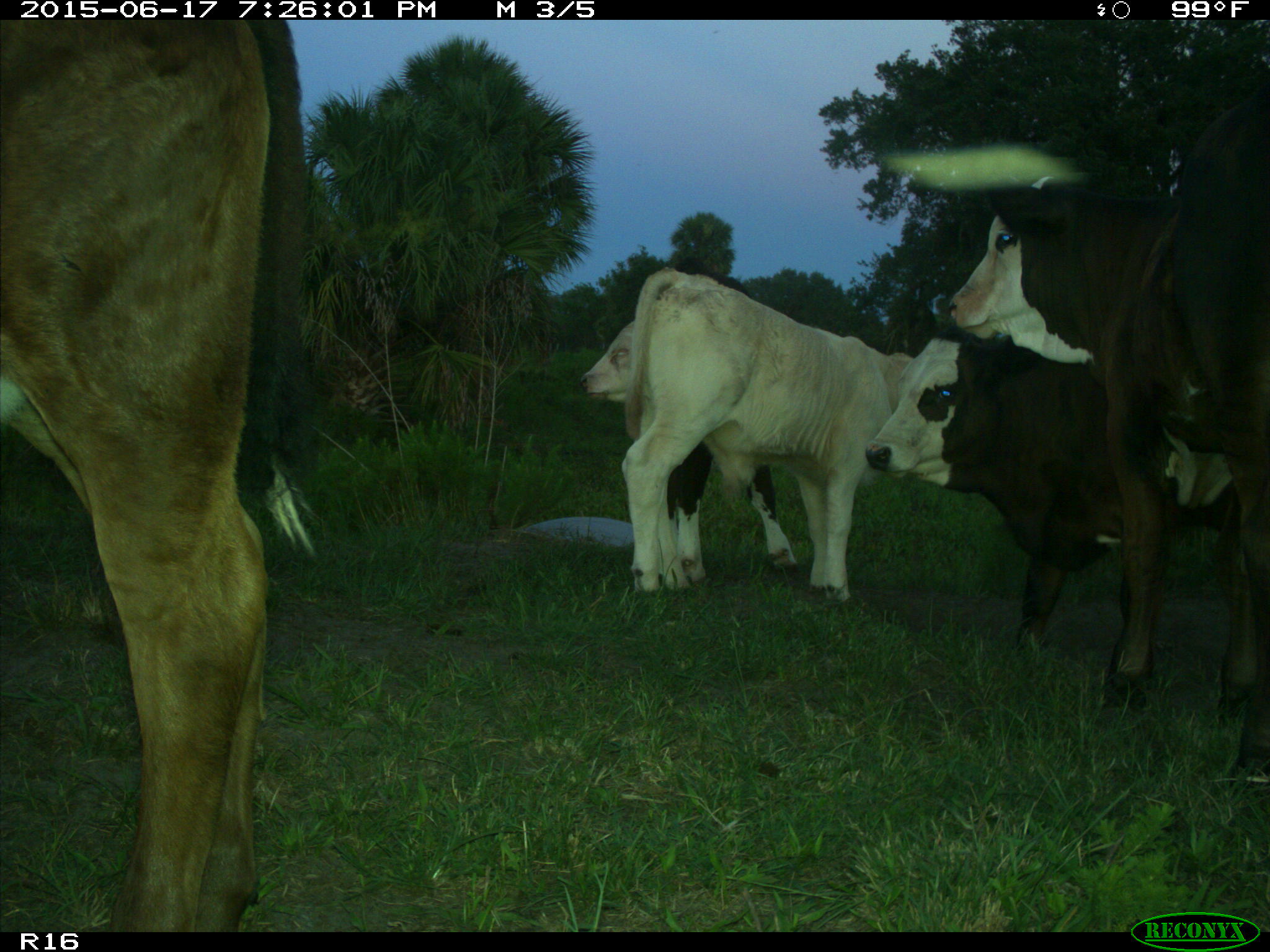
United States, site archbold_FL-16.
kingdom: Animalia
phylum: Chordata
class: Mammalia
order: Artiodactyla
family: Bovidae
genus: Bos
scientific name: Bos taurus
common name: domestic cow